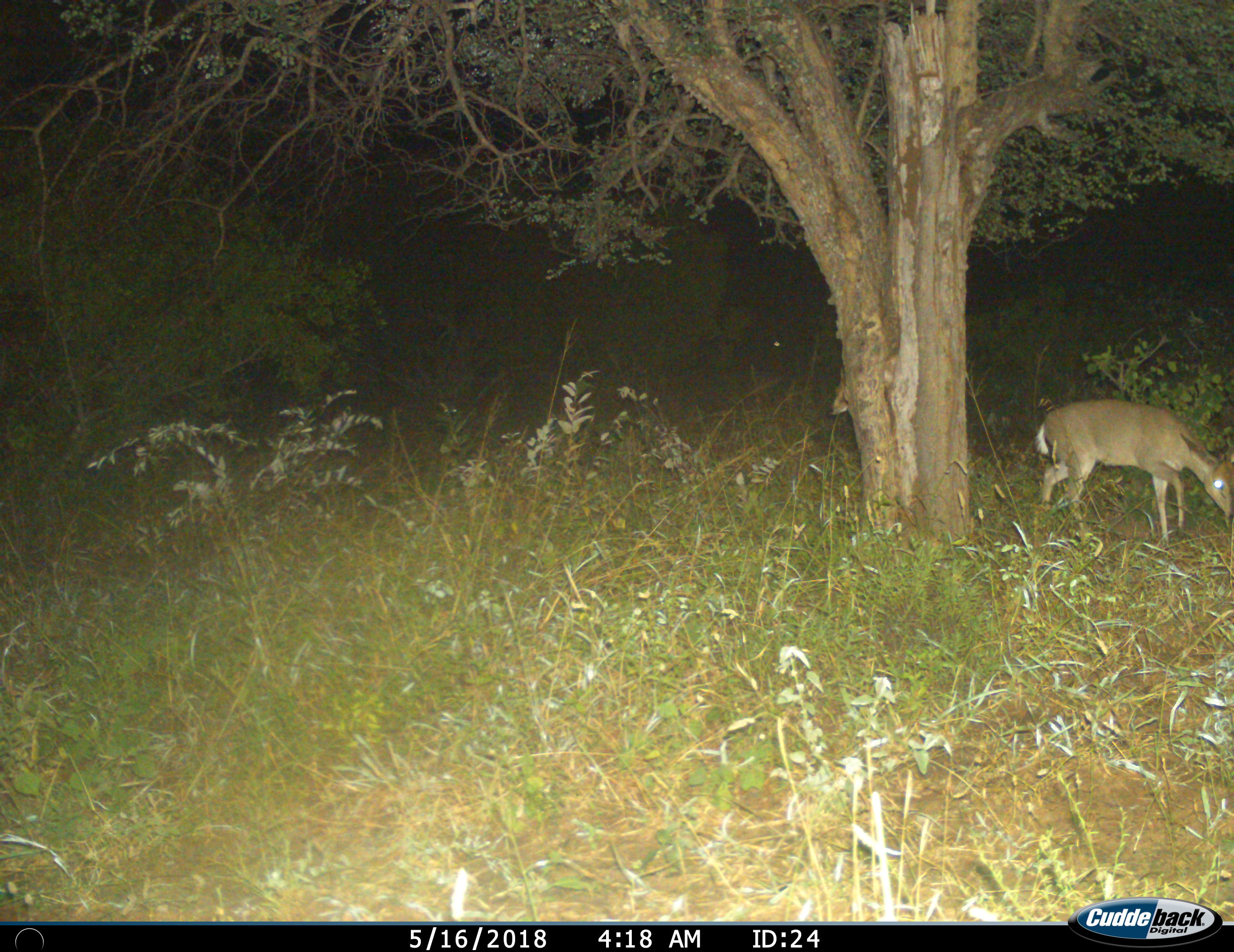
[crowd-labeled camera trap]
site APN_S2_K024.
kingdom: Animalia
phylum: Chordata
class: Mammalia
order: Artiodactyla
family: Bovidae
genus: Sylvicapra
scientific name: Sylvicapra grimmia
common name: common duiker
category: duikercommongrey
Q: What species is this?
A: Duikercommongrey (common duiker) (Sylvicapra grimmia).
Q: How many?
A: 1.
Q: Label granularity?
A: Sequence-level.